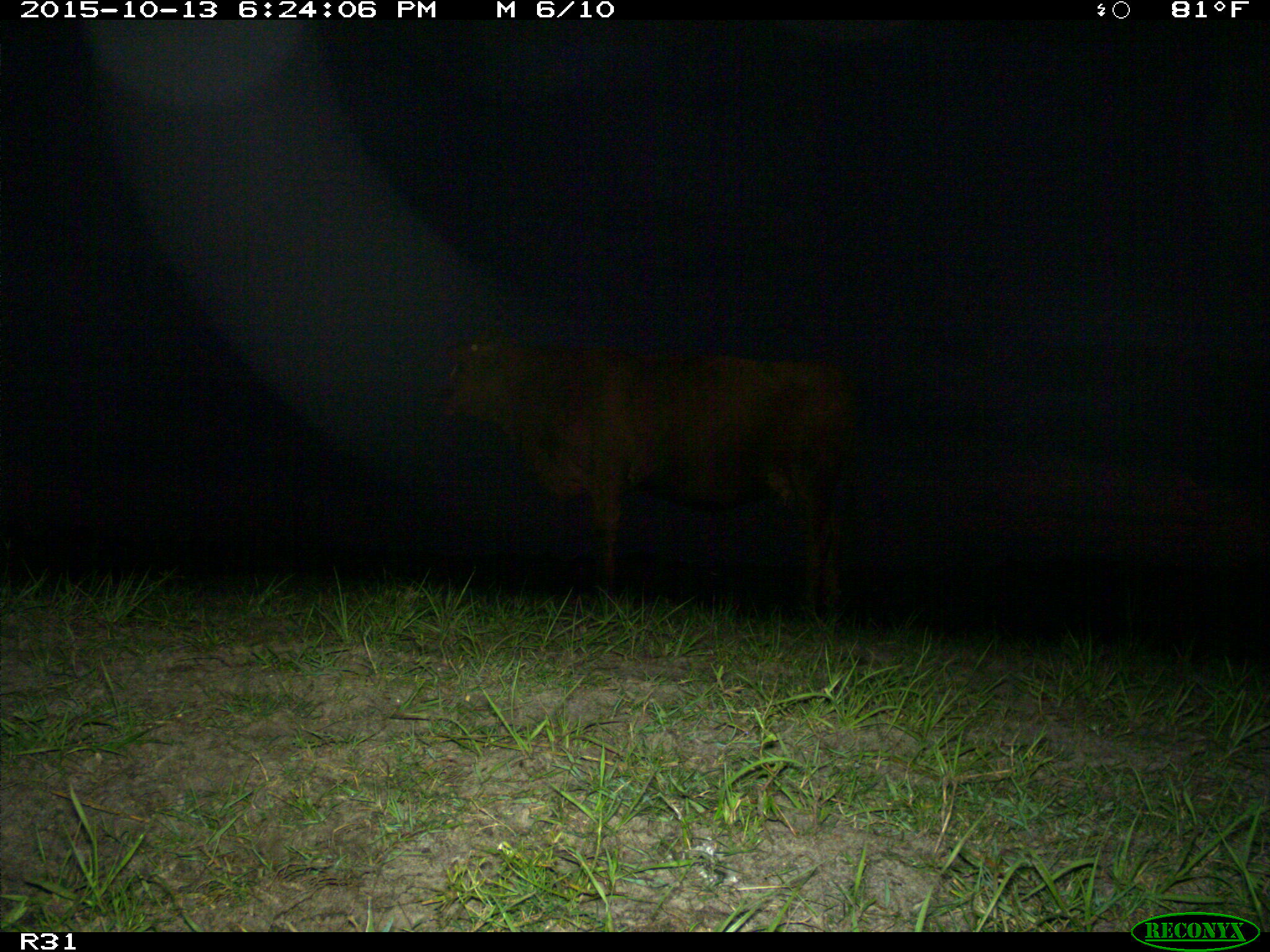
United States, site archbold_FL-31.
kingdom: Animalia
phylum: Chordata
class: Mammalia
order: Artiodactyla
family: Bovidae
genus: Bos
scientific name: Bos taurus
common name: domestic cow